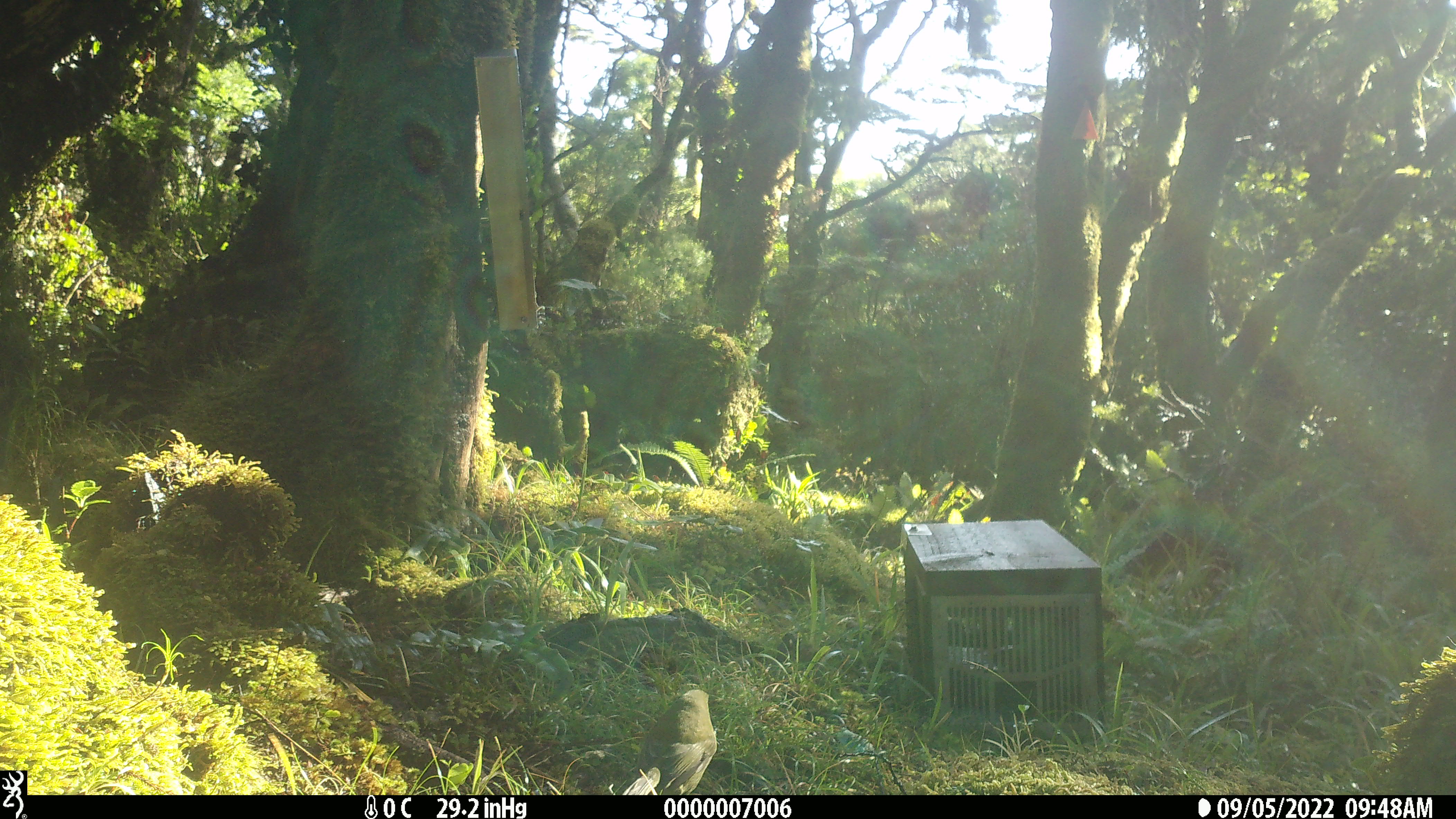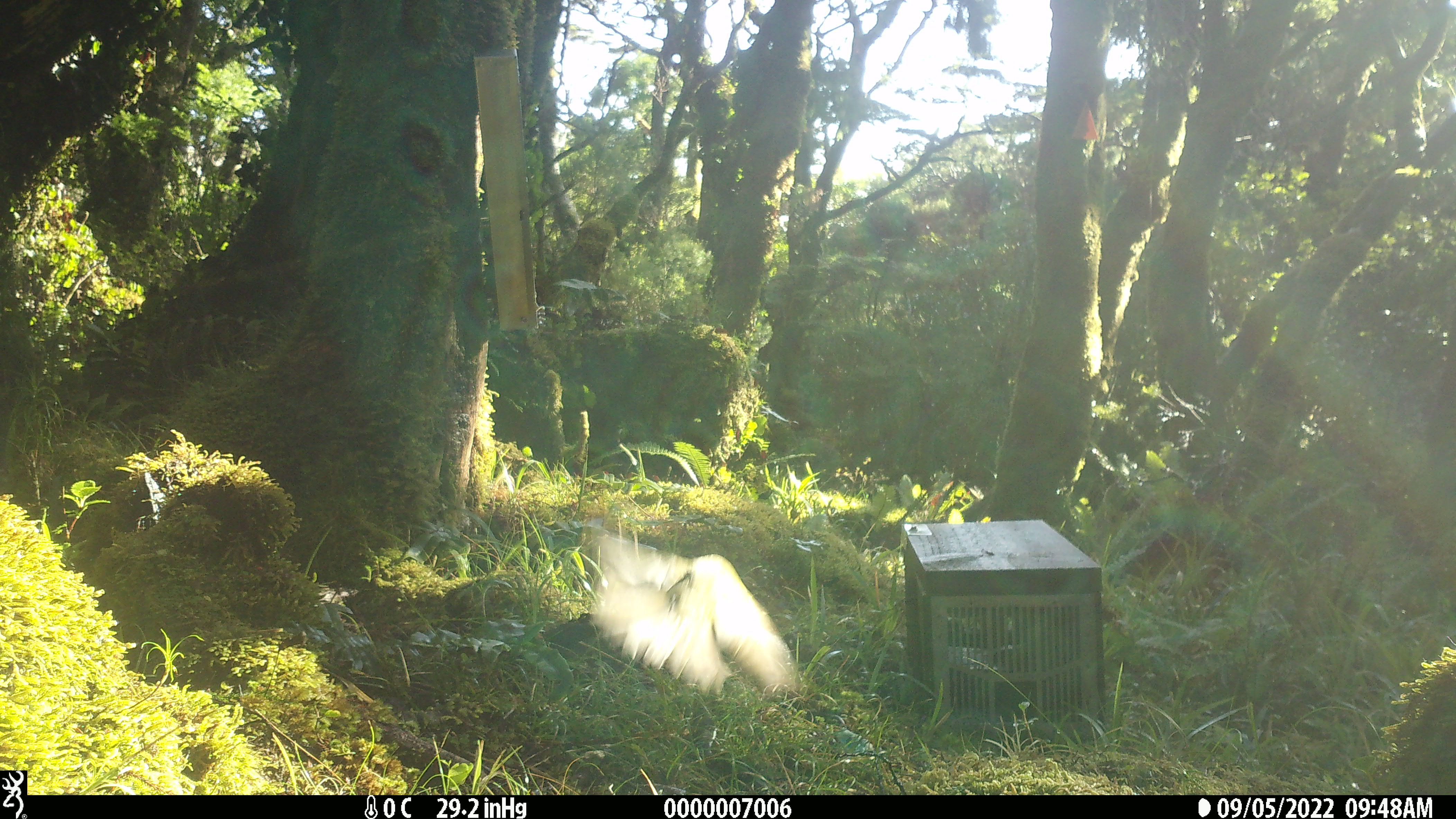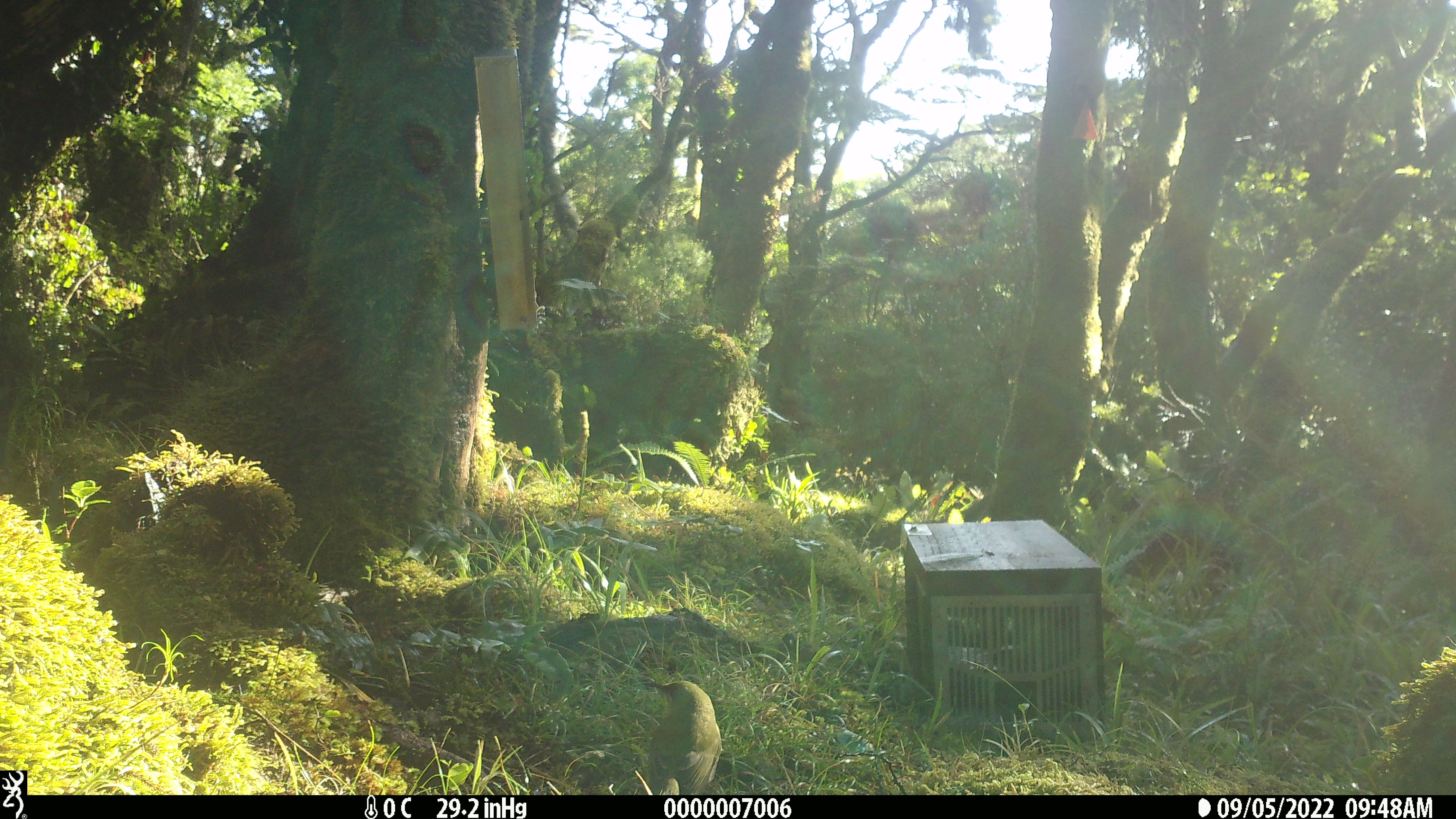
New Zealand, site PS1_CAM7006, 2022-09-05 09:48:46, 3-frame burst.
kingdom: Animalia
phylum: Chordata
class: Aves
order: Passeriformes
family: Petroicidae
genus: Petroica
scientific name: Petroica australis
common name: new zealand robin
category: robin